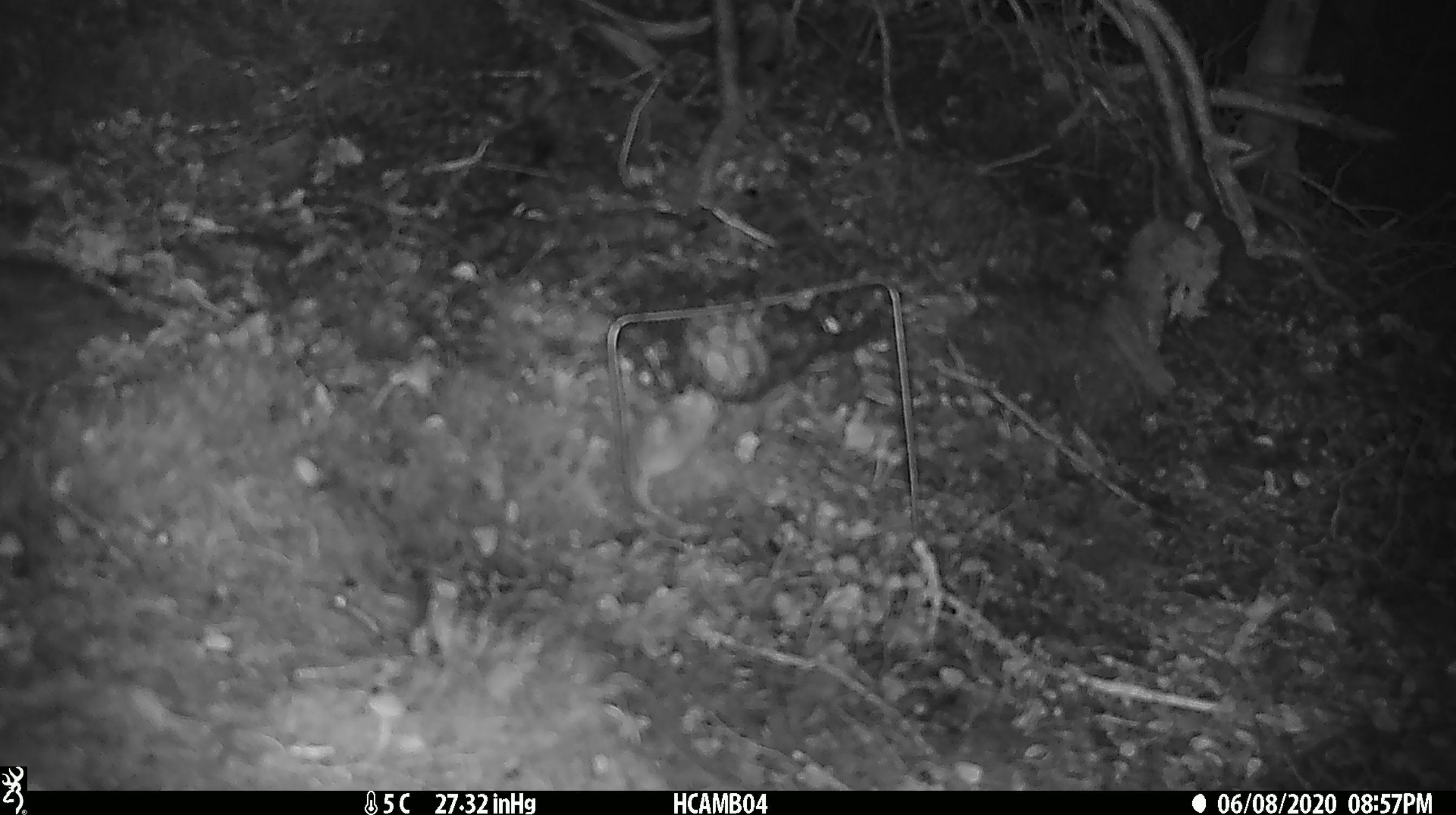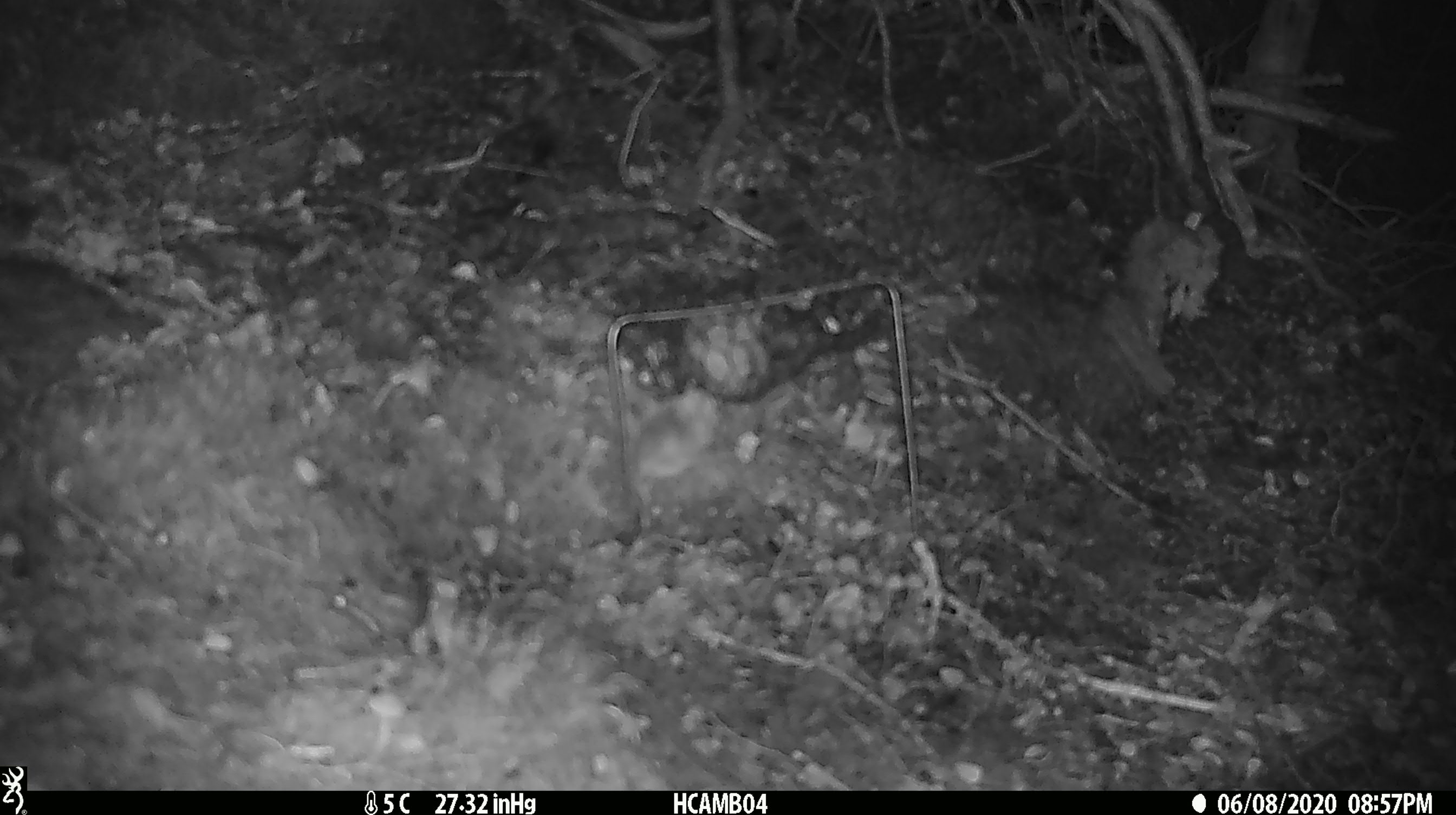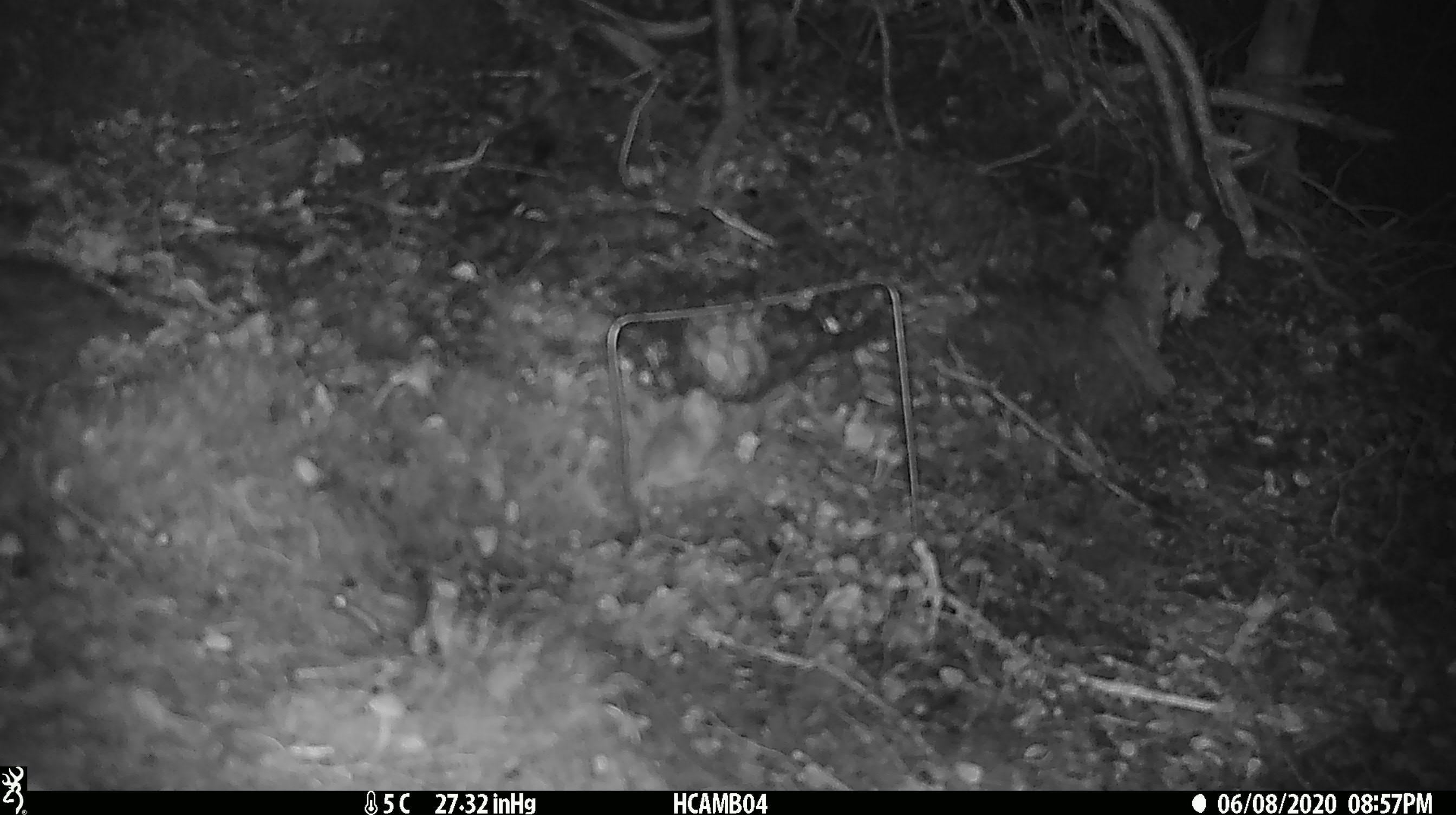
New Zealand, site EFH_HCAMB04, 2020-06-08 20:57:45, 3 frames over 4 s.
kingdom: Animalia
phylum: Chordata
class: Mammalia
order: Rodentia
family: Muridae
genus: Mus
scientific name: Mus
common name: mouse